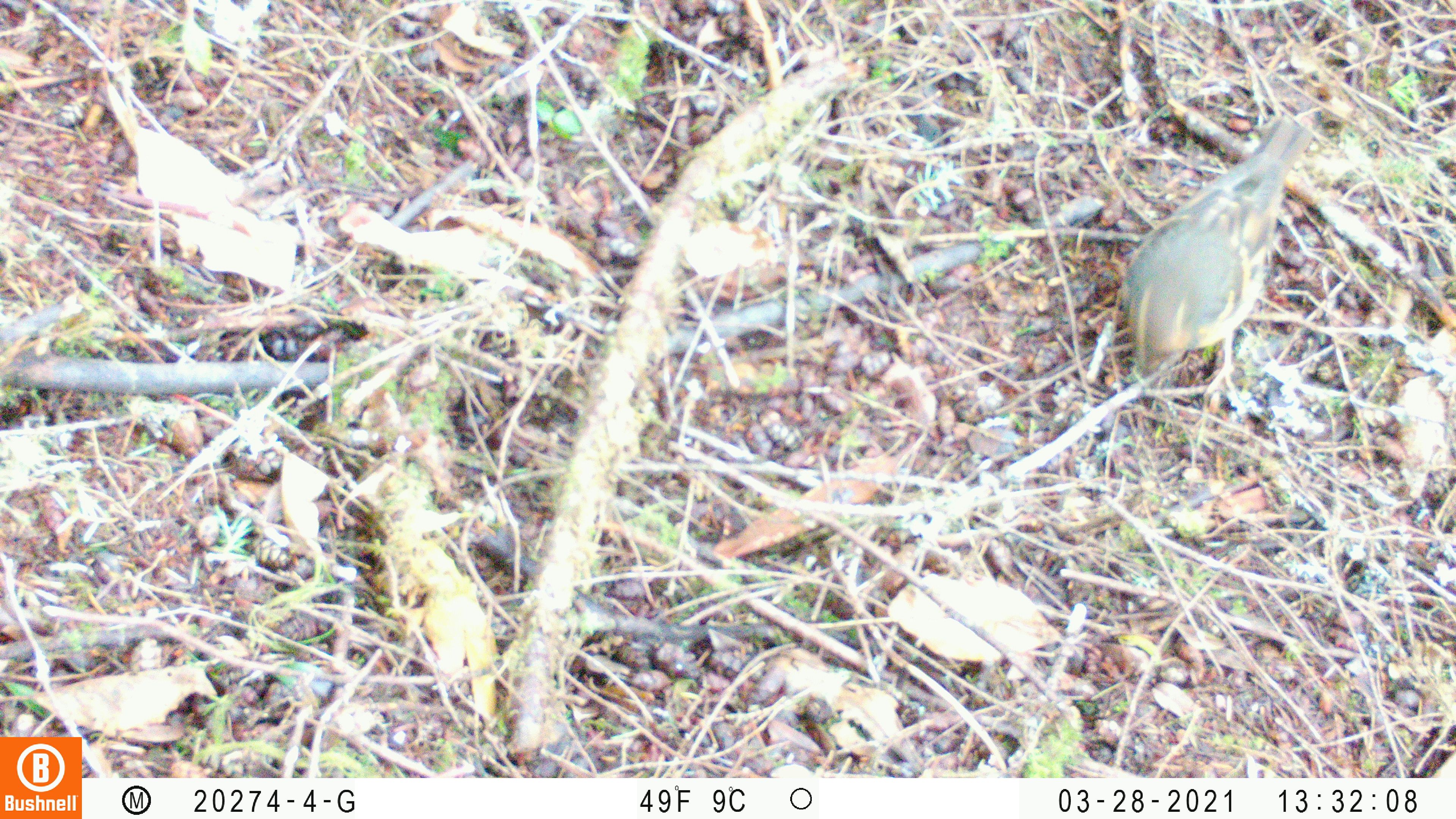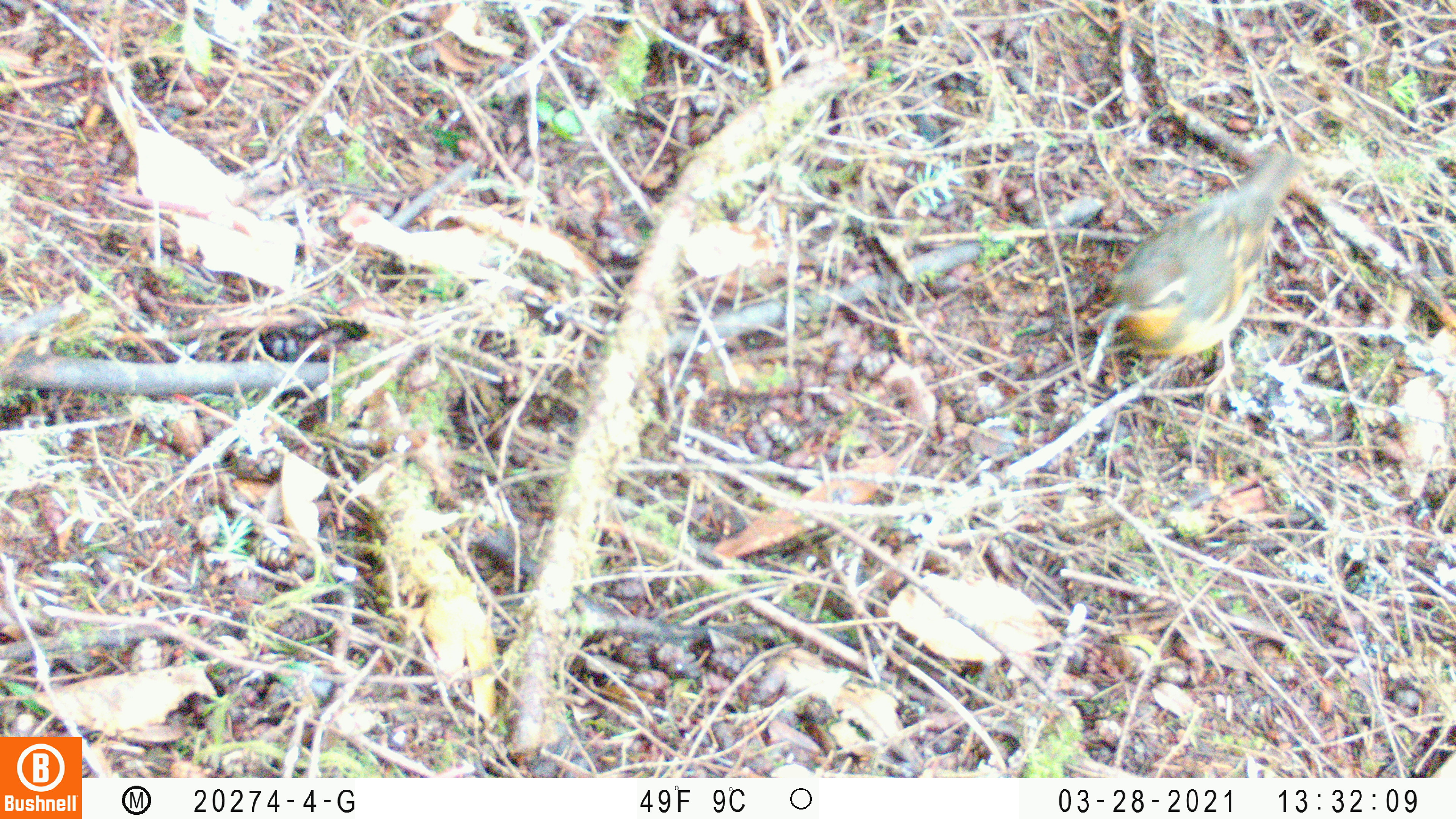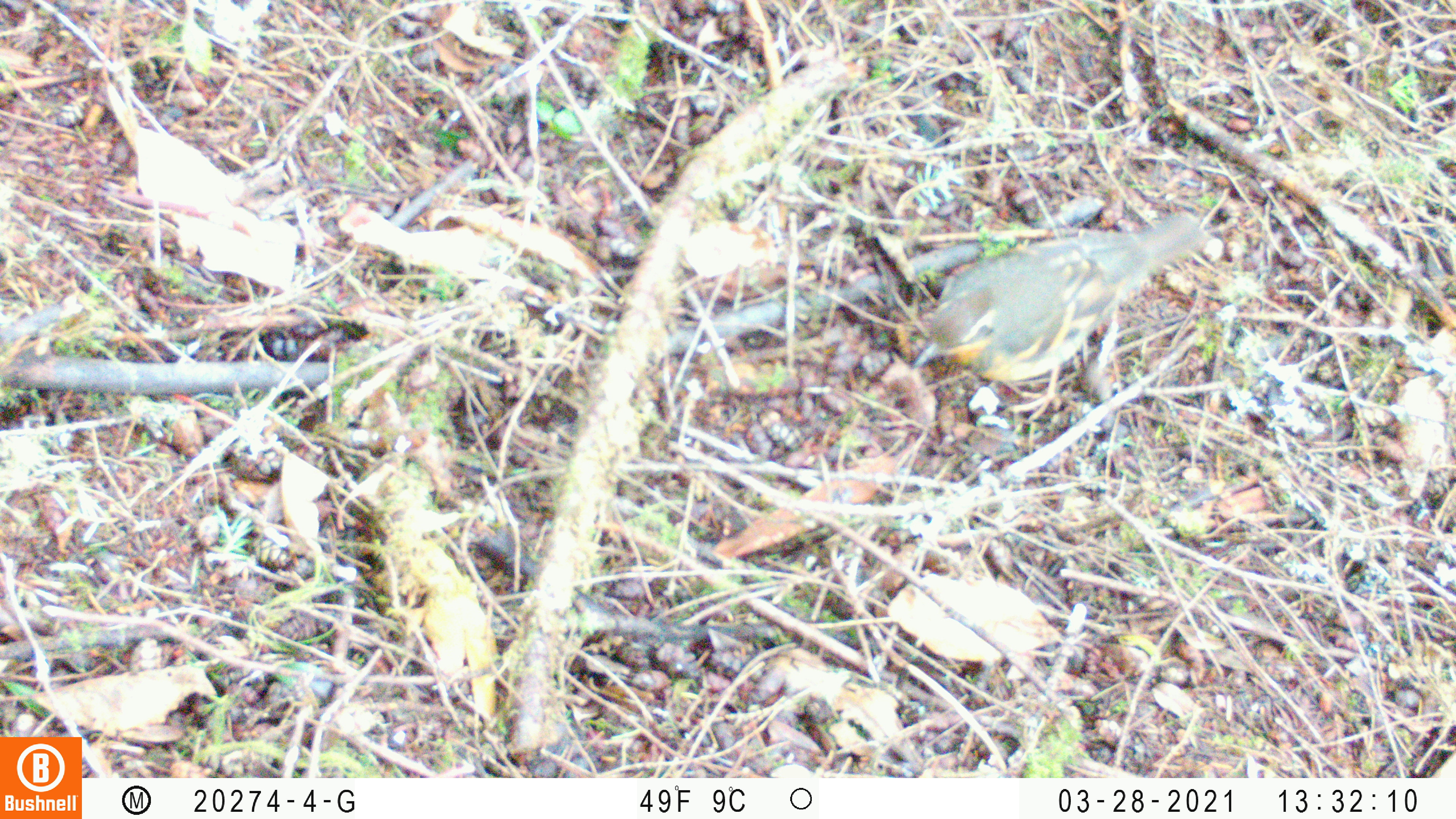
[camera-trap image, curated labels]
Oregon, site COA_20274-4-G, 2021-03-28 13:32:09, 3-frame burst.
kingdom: Animalia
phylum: Chordata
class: Aves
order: Passeriformes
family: Turdidae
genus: Ixoreus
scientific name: Ixoreus naevius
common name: varied thrush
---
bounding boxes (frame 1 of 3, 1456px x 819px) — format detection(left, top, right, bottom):
varied thrush: detection(1114, 109, 1320, 399)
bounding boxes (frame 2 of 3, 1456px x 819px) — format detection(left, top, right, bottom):
varied thrush: detection(1097, 144, 1310, 402)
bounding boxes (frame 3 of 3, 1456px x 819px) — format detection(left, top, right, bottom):
varied thrush: detection(910, 206, 1219, 422)